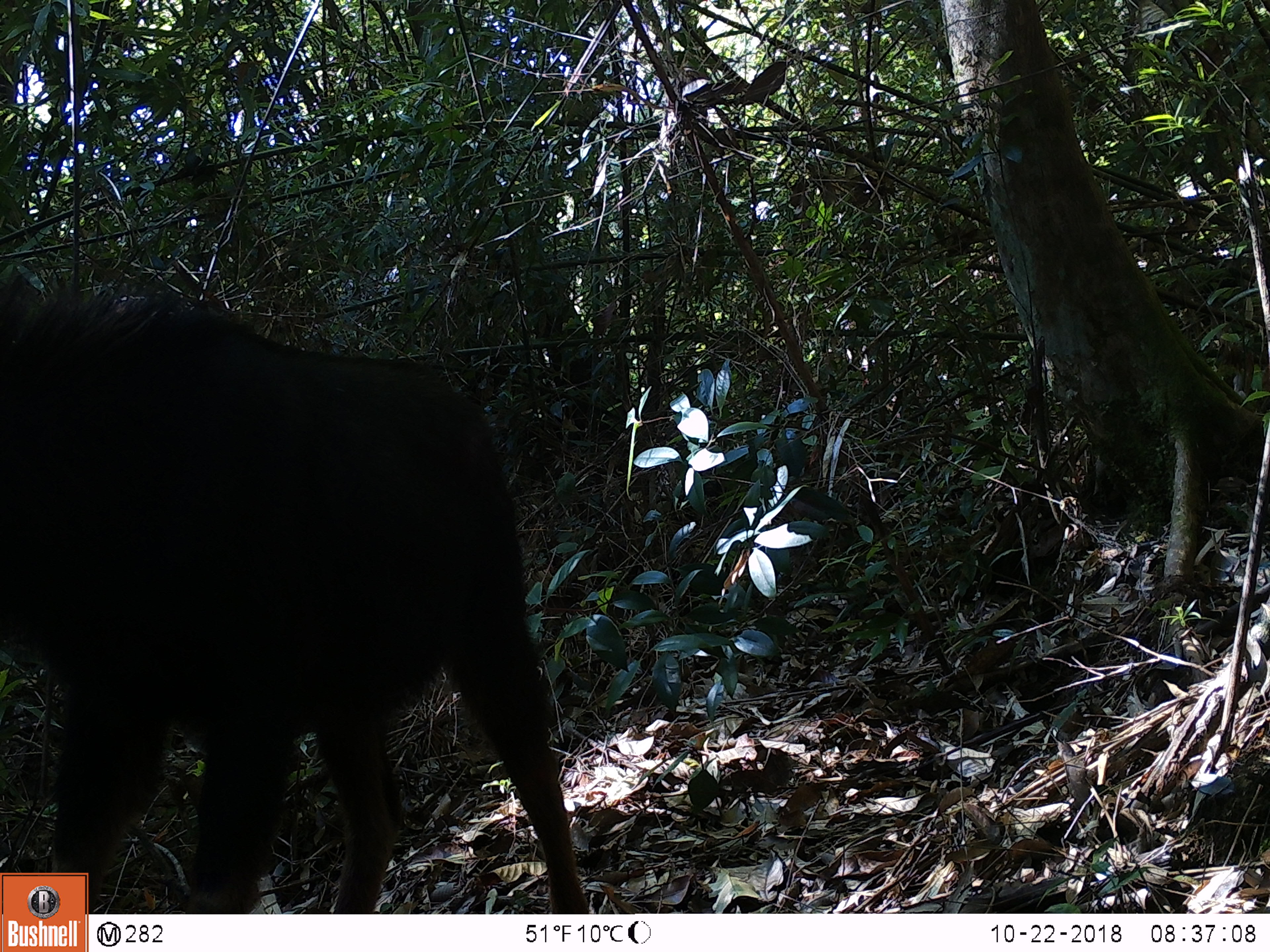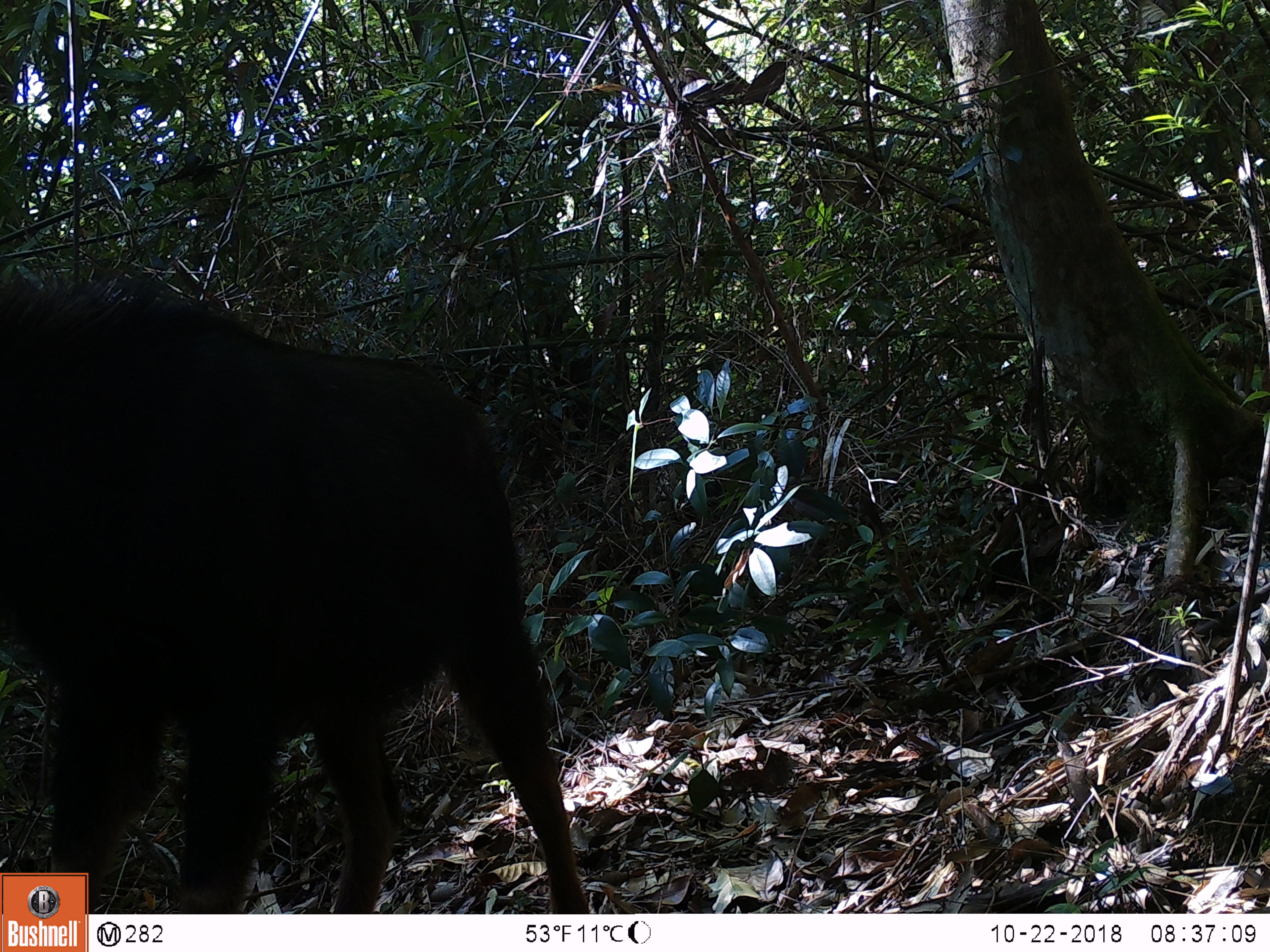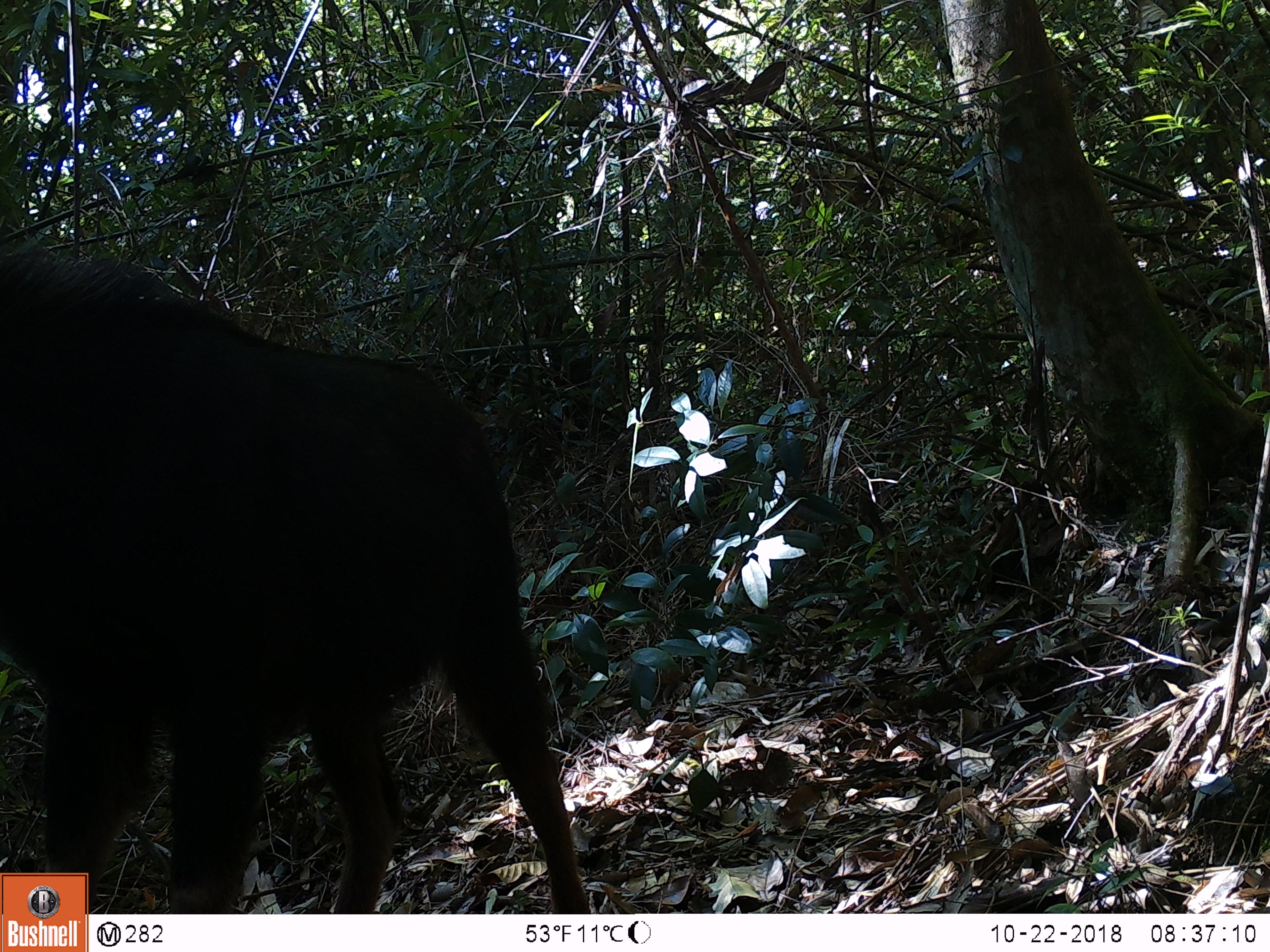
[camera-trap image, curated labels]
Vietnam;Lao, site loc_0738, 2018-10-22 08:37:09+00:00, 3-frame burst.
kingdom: Animalia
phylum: Chordata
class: Mammalia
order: Artiodactyla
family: Bovidae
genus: Capricornis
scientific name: Capricornis sumatraensis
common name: chinese serow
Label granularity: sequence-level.